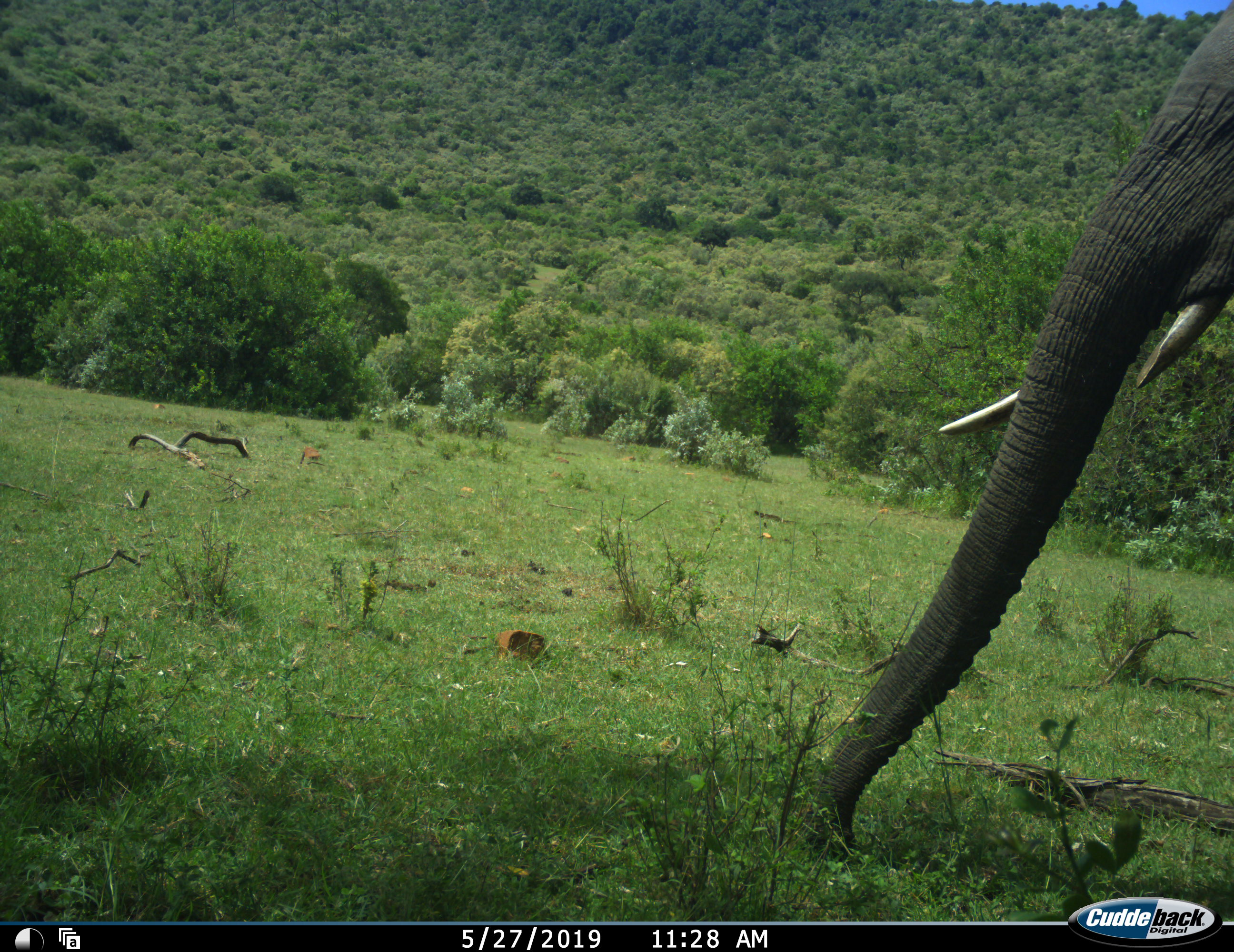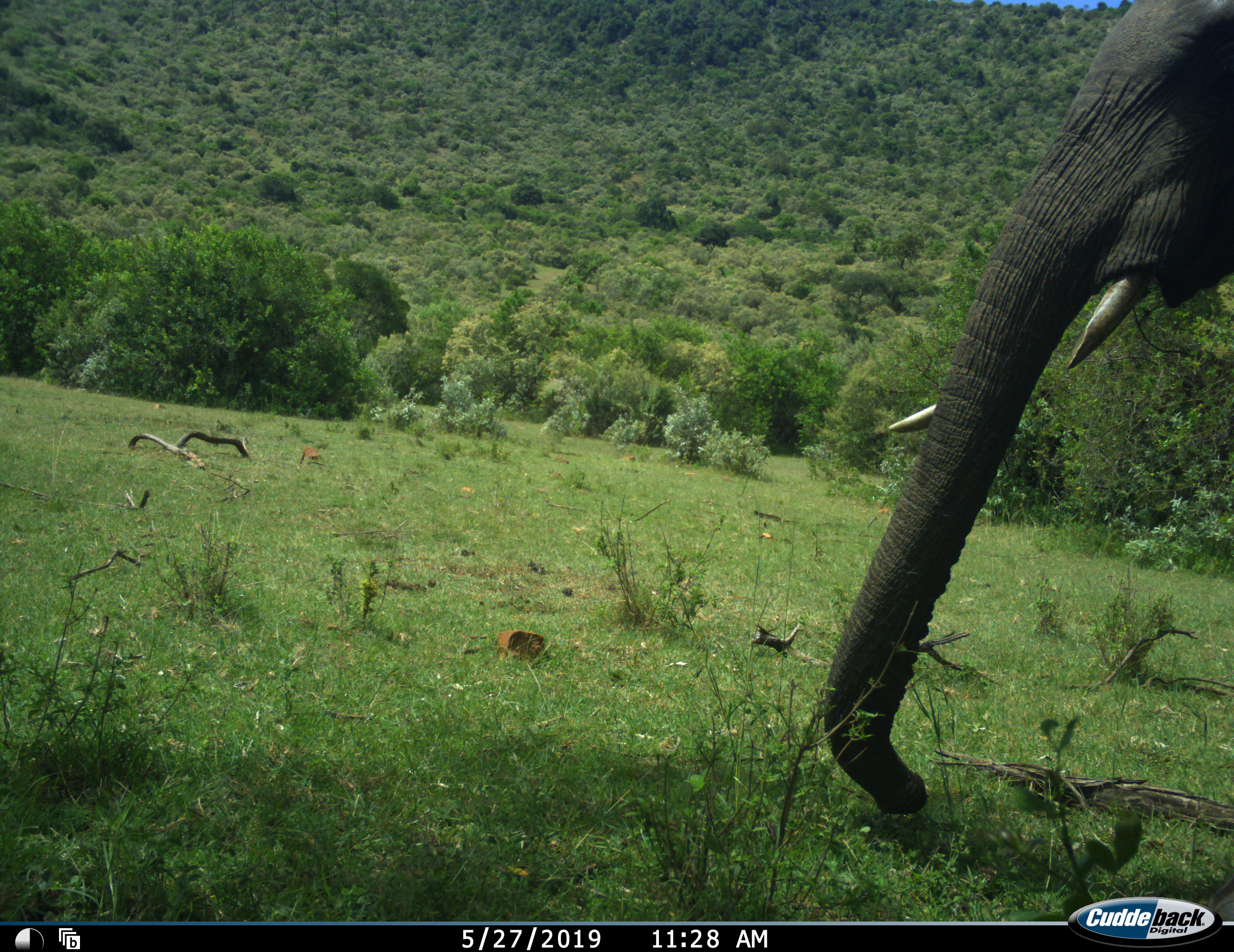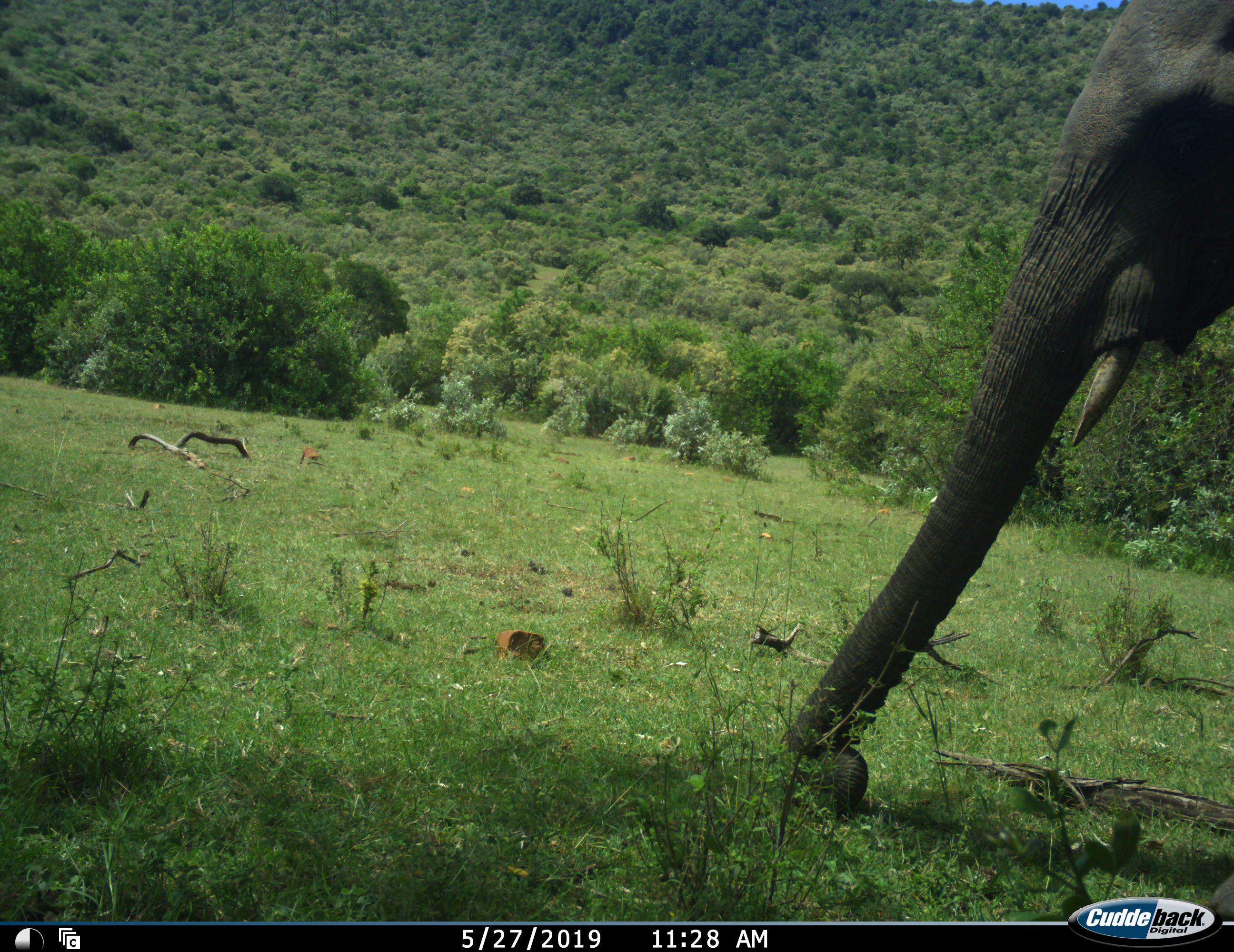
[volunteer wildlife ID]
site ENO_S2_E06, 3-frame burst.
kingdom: Animalia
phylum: Chordata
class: Mammalia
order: Proboscidea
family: Elephantidae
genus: Loxodonta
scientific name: Loxodonta africana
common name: african bush elephant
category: elephant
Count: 1.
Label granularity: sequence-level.